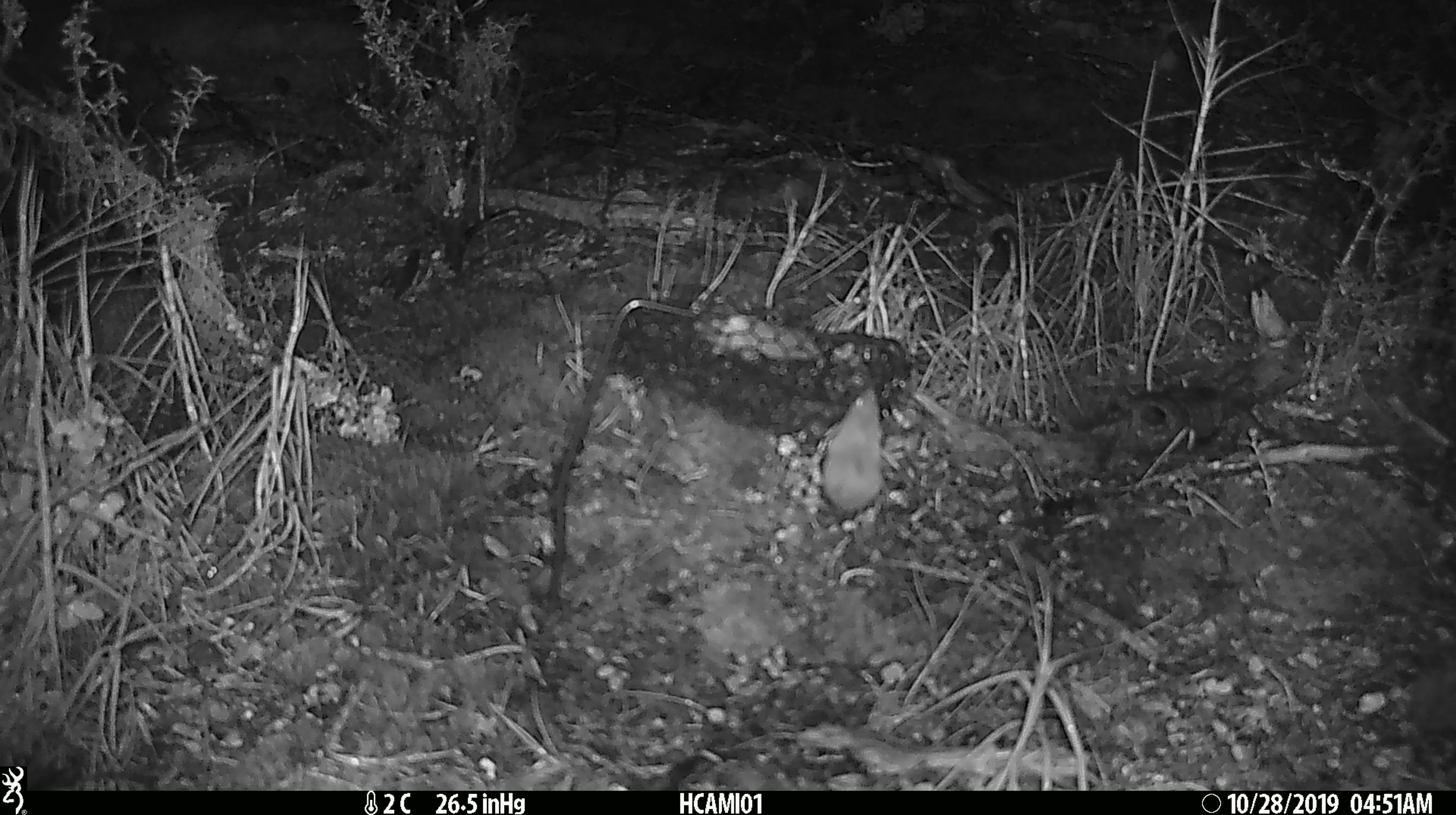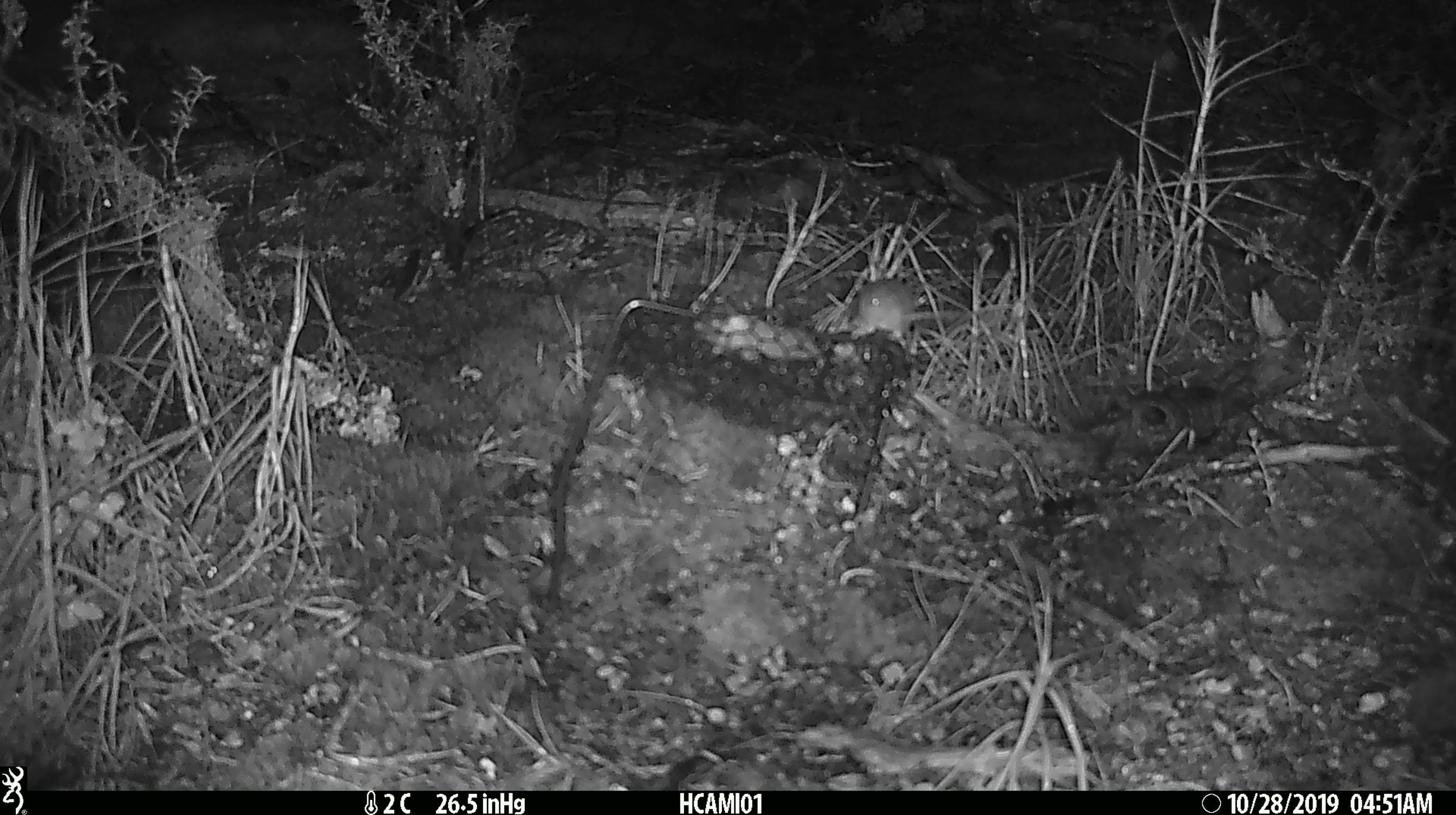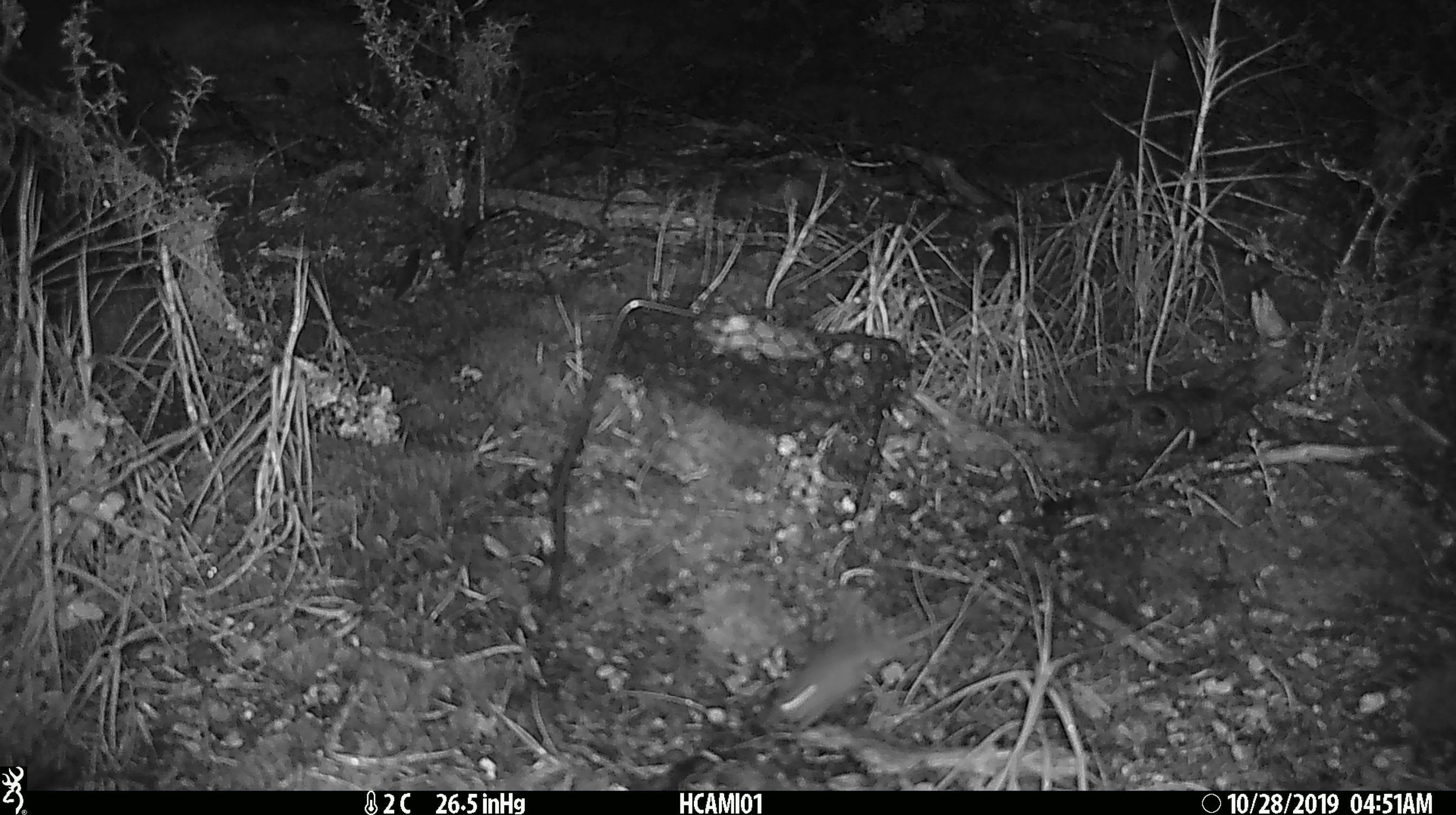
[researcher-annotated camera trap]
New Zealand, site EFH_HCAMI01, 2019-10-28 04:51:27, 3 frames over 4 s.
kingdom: Animalia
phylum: Chordata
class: Mammalia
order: Rodentia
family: Muridae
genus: Mus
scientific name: Mus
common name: mouse